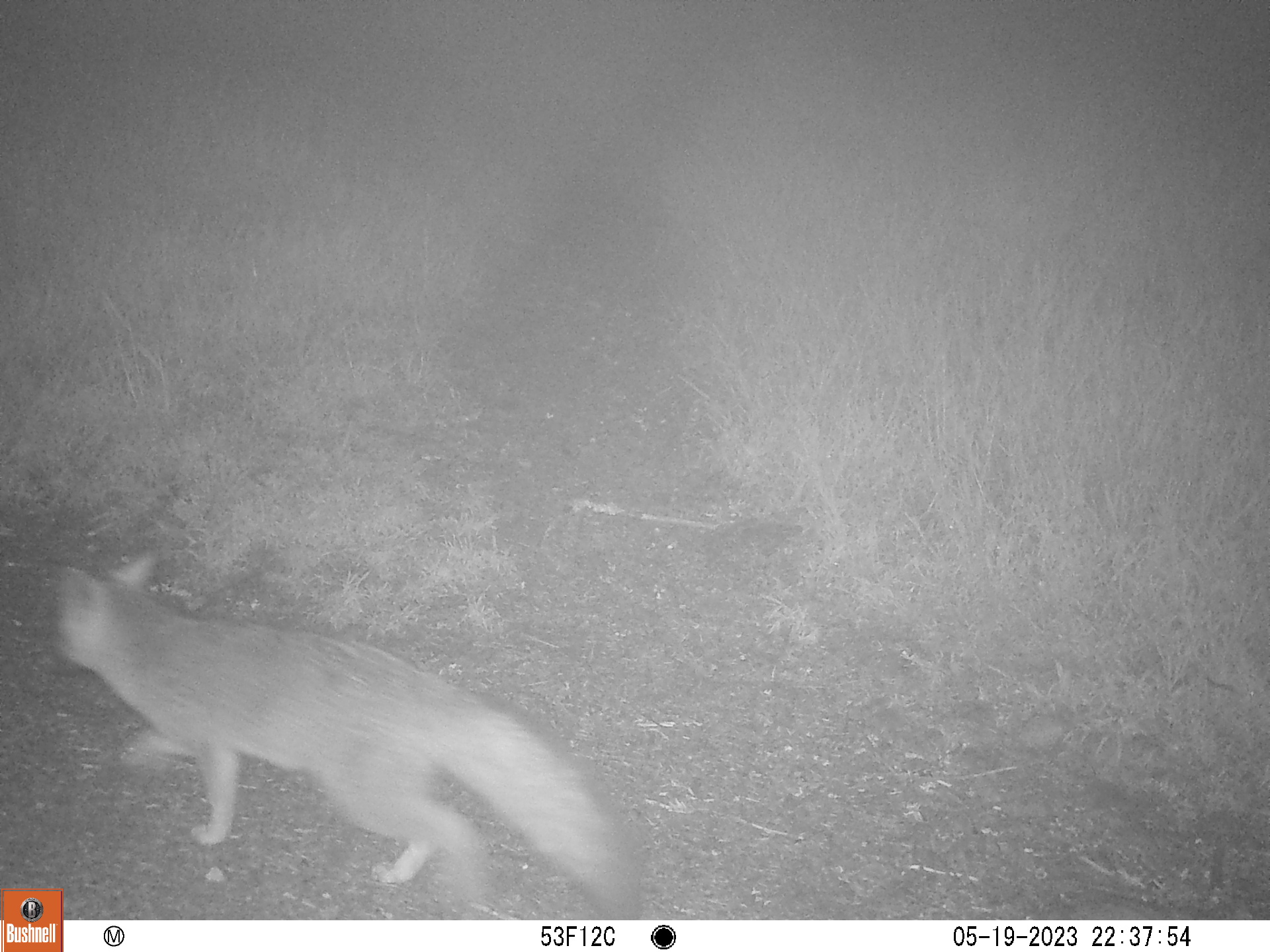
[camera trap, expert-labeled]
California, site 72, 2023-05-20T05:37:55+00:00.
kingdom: Animalia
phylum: Chordata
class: Mammalia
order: Carnivora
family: Canidae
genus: Urocyon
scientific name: Urocyon cinereoargenteus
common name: gray fox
Gray fox (Urocyon cinereoargenteus).